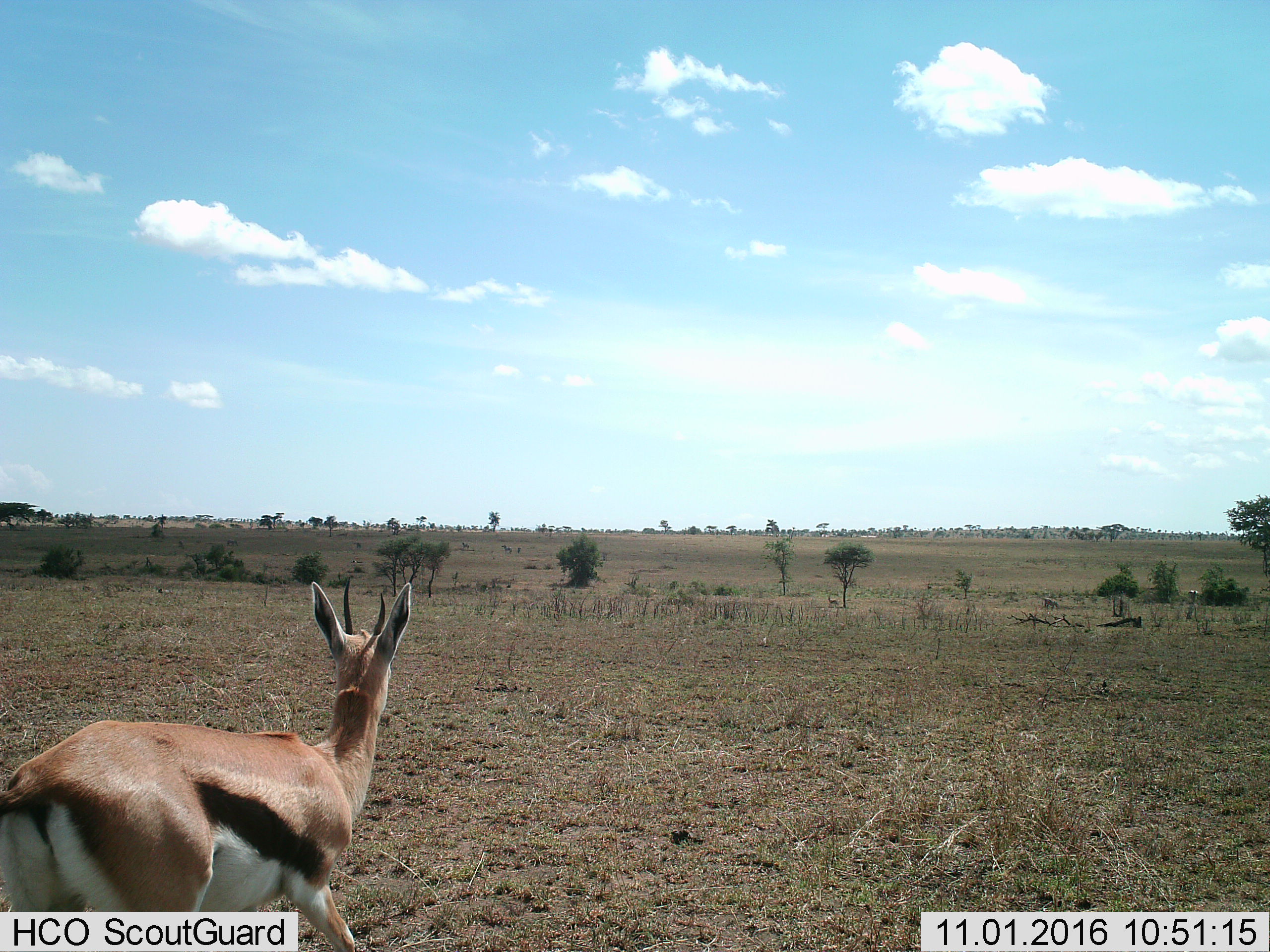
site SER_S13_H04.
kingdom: Animalia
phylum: Chordata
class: Mammalia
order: Artiodactyla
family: Bovidae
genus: Eudorcas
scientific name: Eudorcas thomsonii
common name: thomson's gazelle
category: gazellethomsons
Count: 1.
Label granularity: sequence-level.